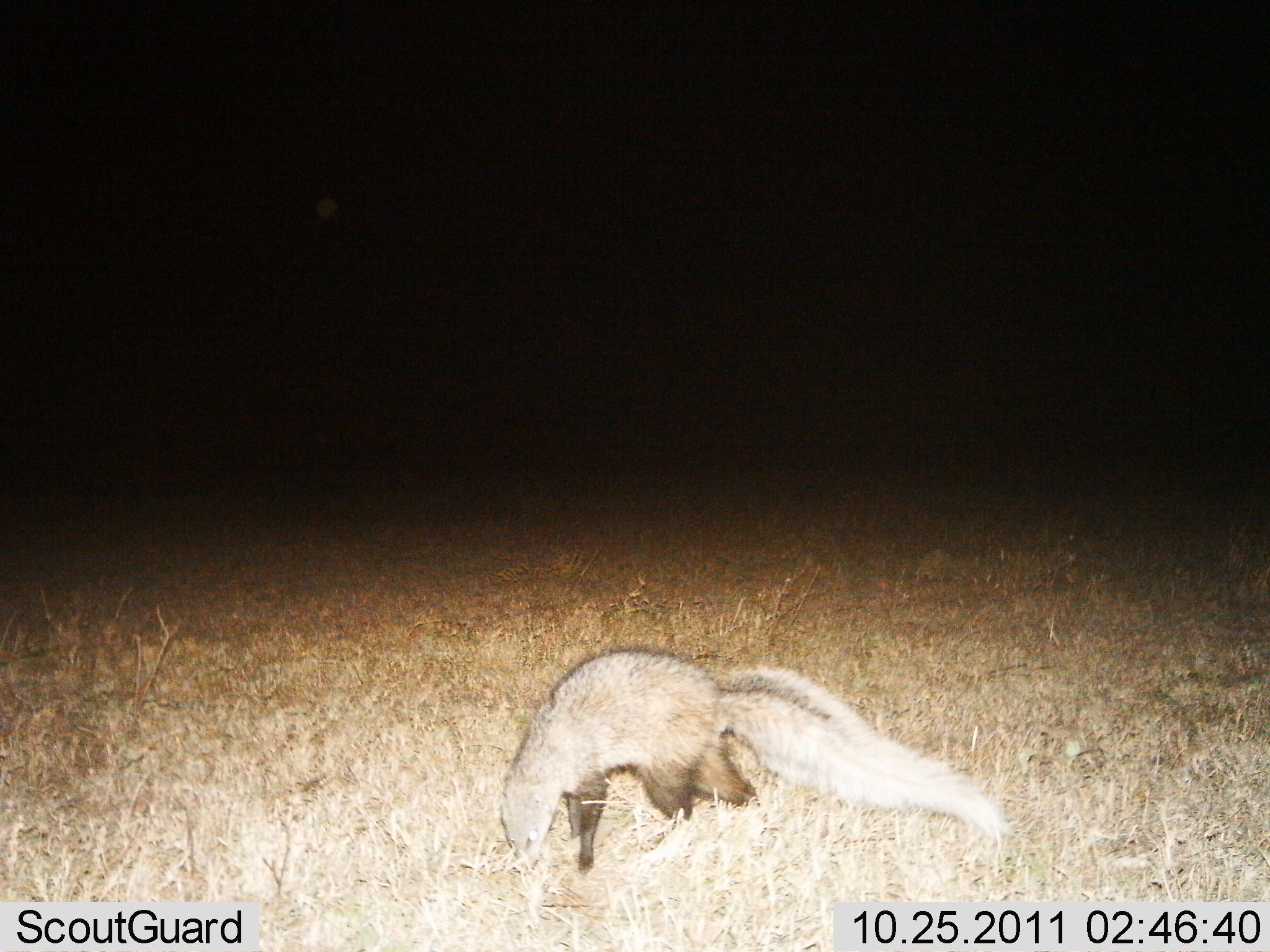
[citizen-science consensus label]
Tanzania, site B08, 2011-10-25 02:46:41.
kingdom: Animalia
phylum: Chordata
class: Mammalia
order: Carnivora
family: Mustelidae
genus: Ictonyx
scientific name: Ictonyx striatus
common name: zorilla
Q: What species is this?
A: Zorilla (Ictonyx striatus).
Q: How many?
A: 1.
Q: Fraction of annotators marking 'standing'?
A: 40%.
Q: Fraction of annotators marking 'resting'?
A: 0%.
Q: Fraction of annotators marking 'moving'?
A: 30%.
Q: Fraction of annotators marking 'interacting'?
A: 0%.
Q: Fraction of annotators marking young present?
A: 0%.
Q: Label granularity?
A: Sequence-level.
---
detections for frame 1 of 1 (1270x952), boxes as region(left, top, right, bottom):
animal: region(499, 651, 1014, 883)